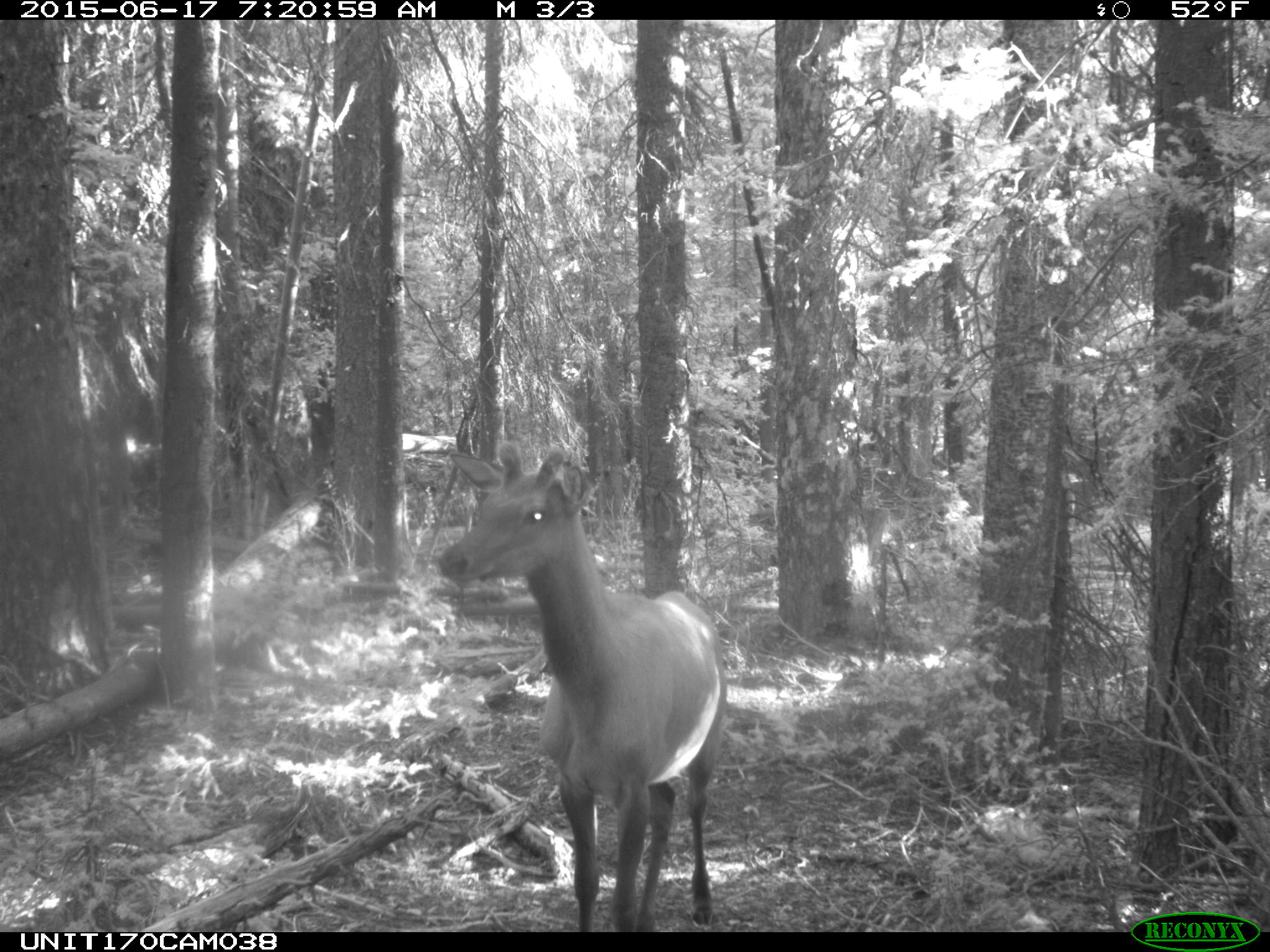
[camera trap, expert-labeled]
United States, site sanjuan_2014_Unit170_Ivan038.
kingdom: Animalia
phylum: Chordata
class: Mammalia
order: Artiodactyla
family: Cervidae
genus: Cervus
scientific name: Cervus elaphus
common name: red deer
Cervus elaphus (red deer).